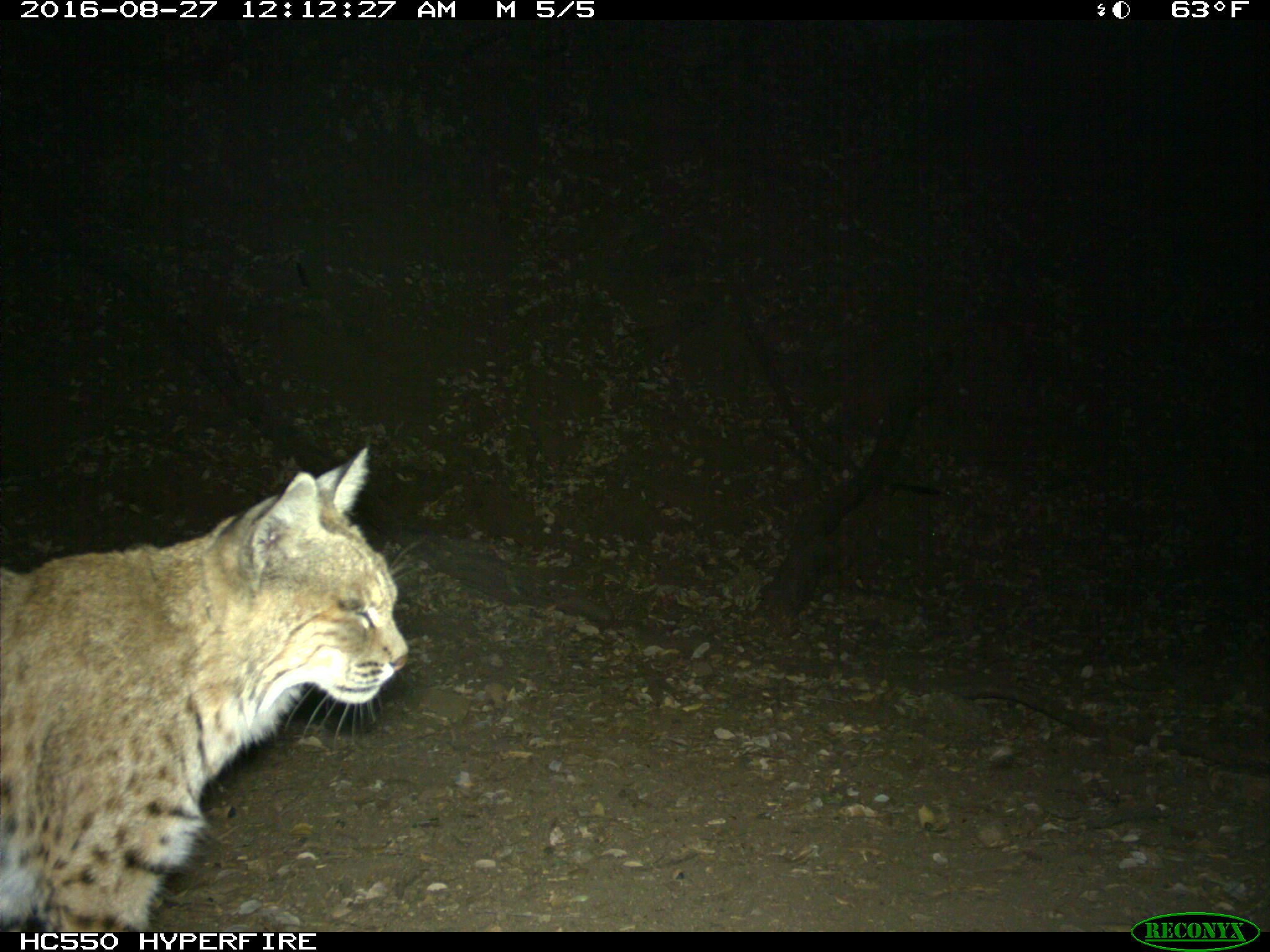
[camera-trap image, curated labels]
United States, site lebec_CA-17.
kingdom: Animalia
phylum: Chordata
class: Mammalia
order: Carnivora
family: Felidae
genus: Lynx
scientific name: Lynx rufus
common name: bobcat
Lynx rufus (bobcat).